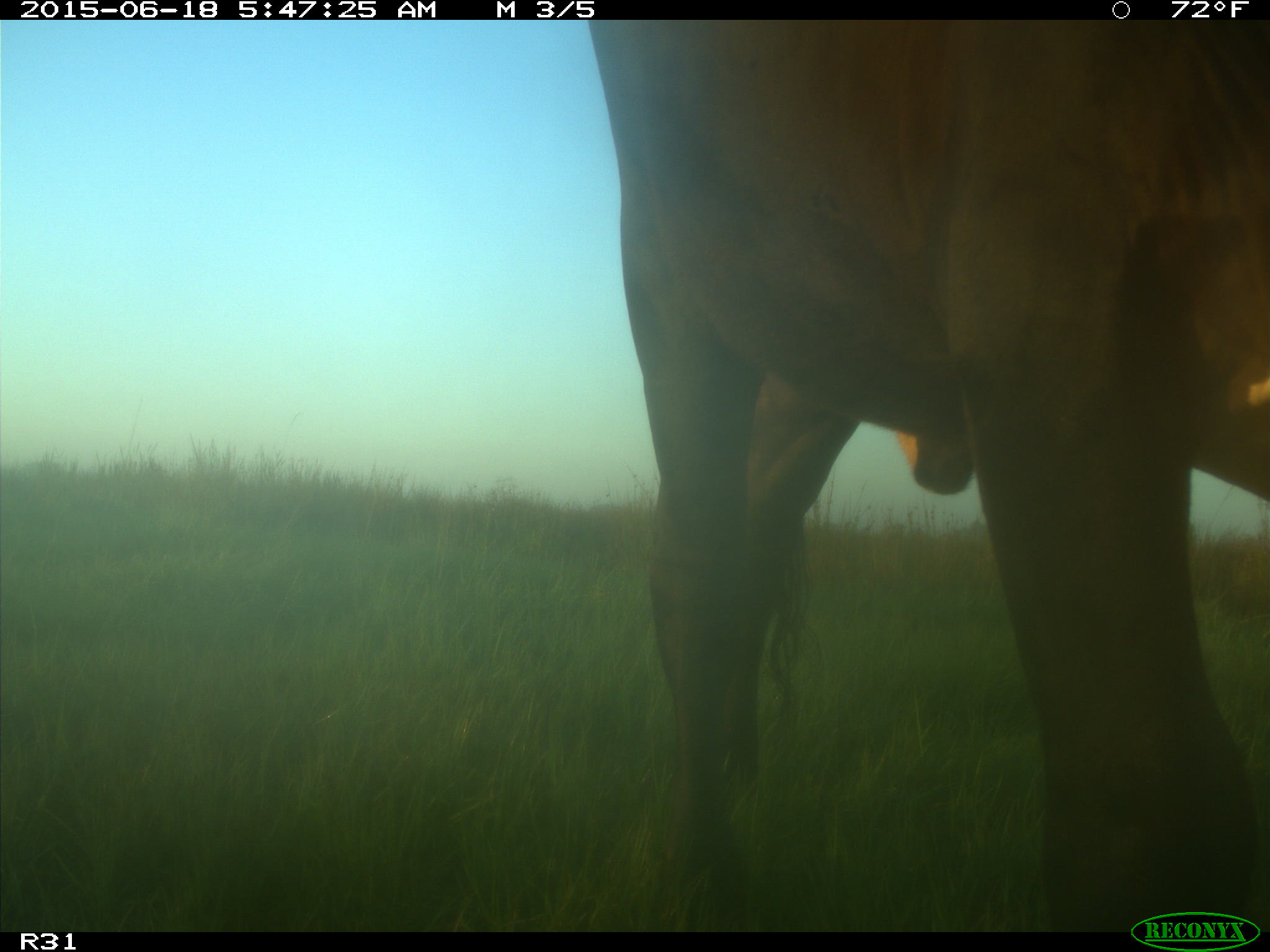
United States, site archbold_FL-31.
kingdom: Animalia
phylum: Chordata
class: Mammalia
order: Artiodactyla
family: Bovidae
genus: Bos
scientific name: Bos taurus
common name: domestic cow